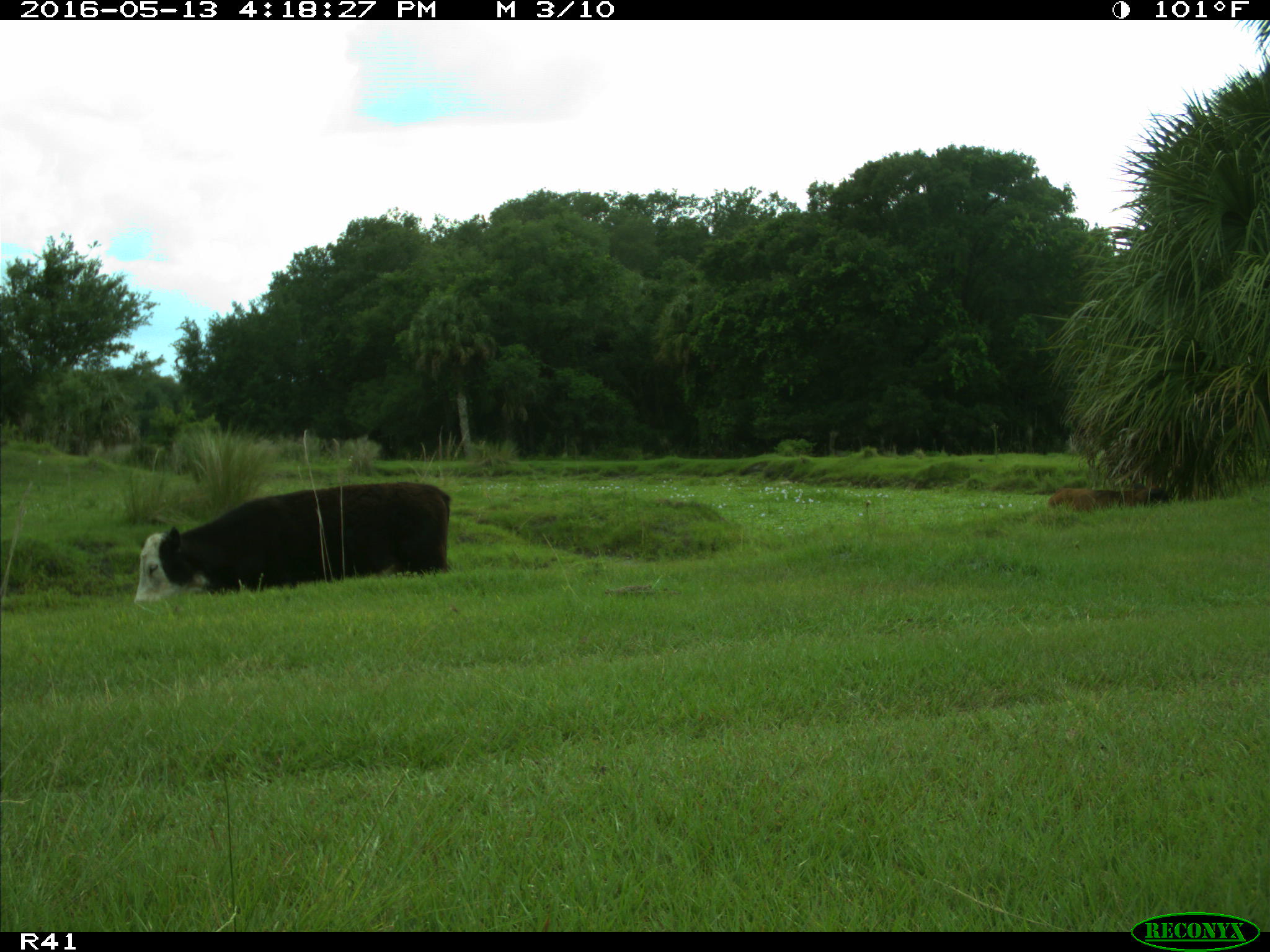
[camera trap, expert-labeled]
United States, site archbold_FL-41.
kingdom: Animalia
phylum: Chordata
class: Mammalia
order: Artiodactyla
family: Bovidae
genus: Bos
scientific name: Bos taurus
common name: domestic cow